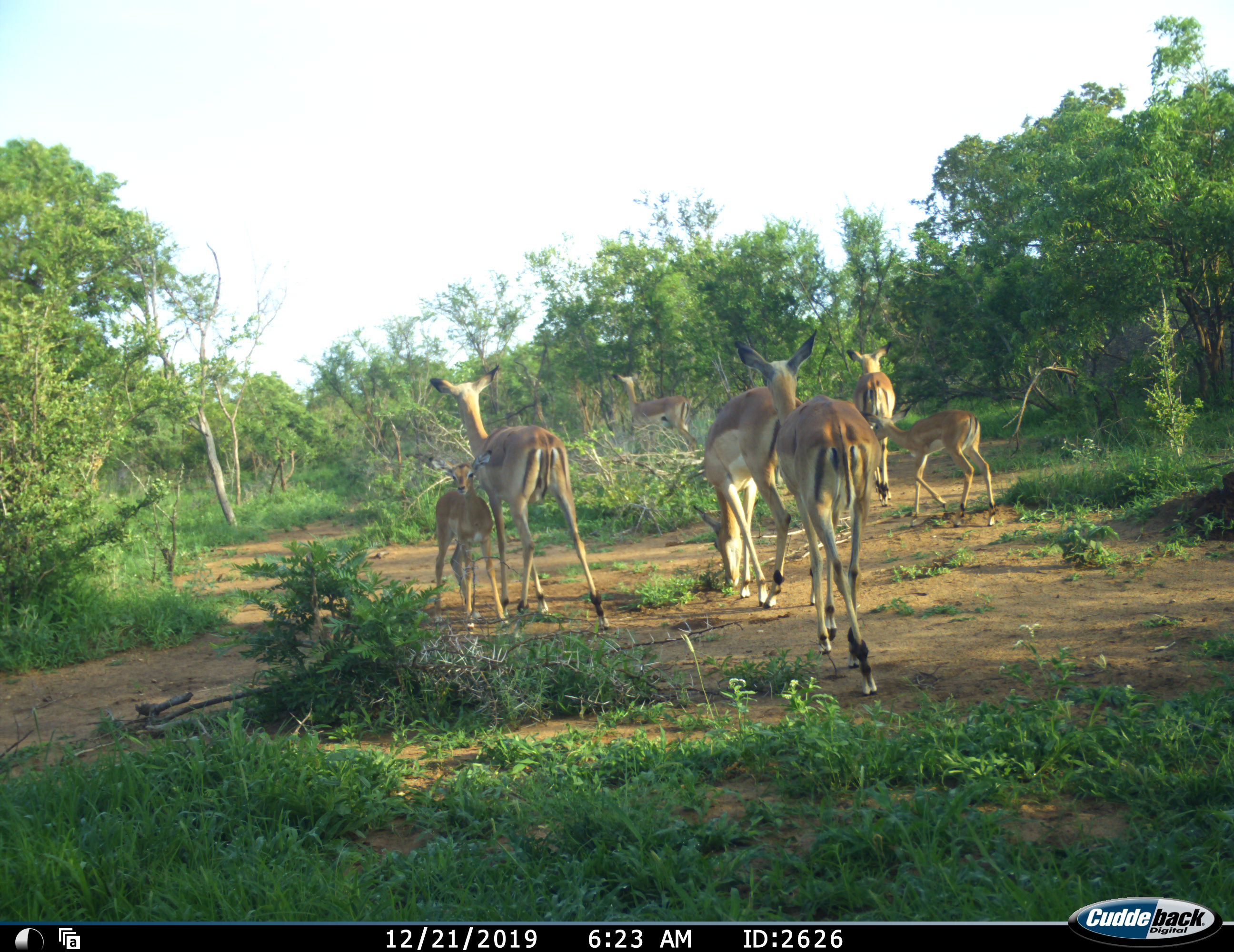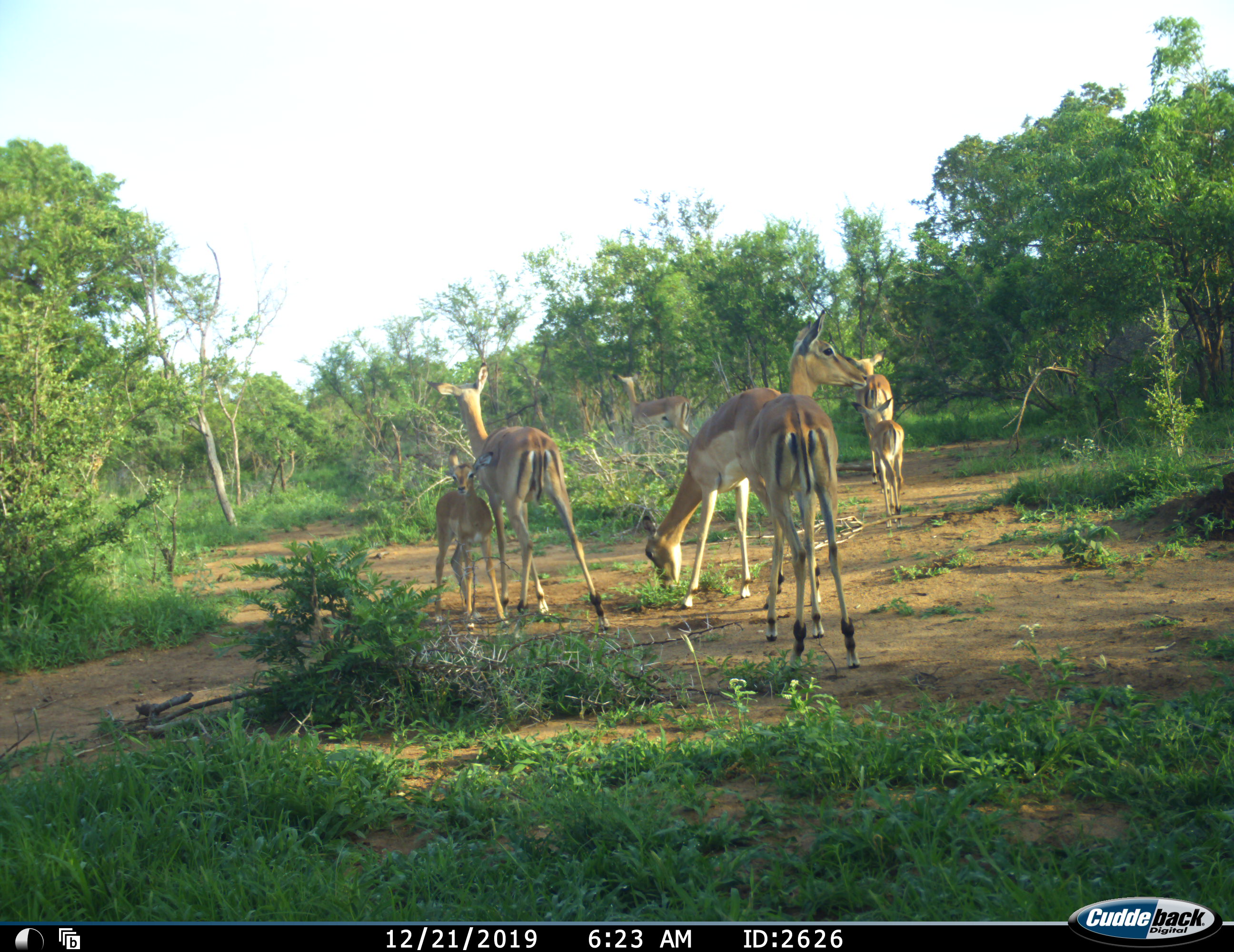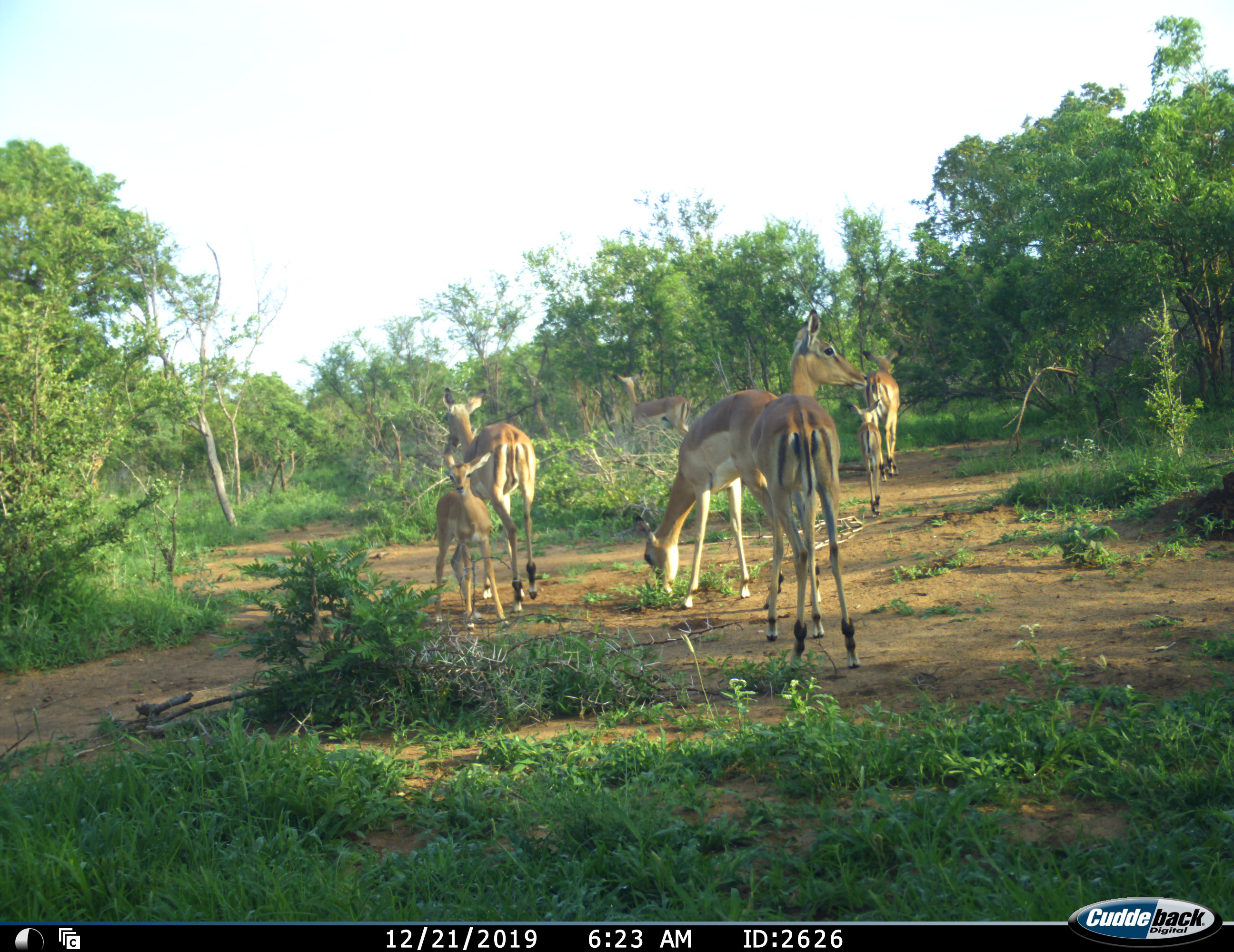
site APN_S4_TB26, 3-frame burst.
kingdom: Animalia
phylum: Chordata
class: Mammalia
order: Artiodactyla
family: Bovidae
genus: Aepyceros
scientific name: Aepyceros melampus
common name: impala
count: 7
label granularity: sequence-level